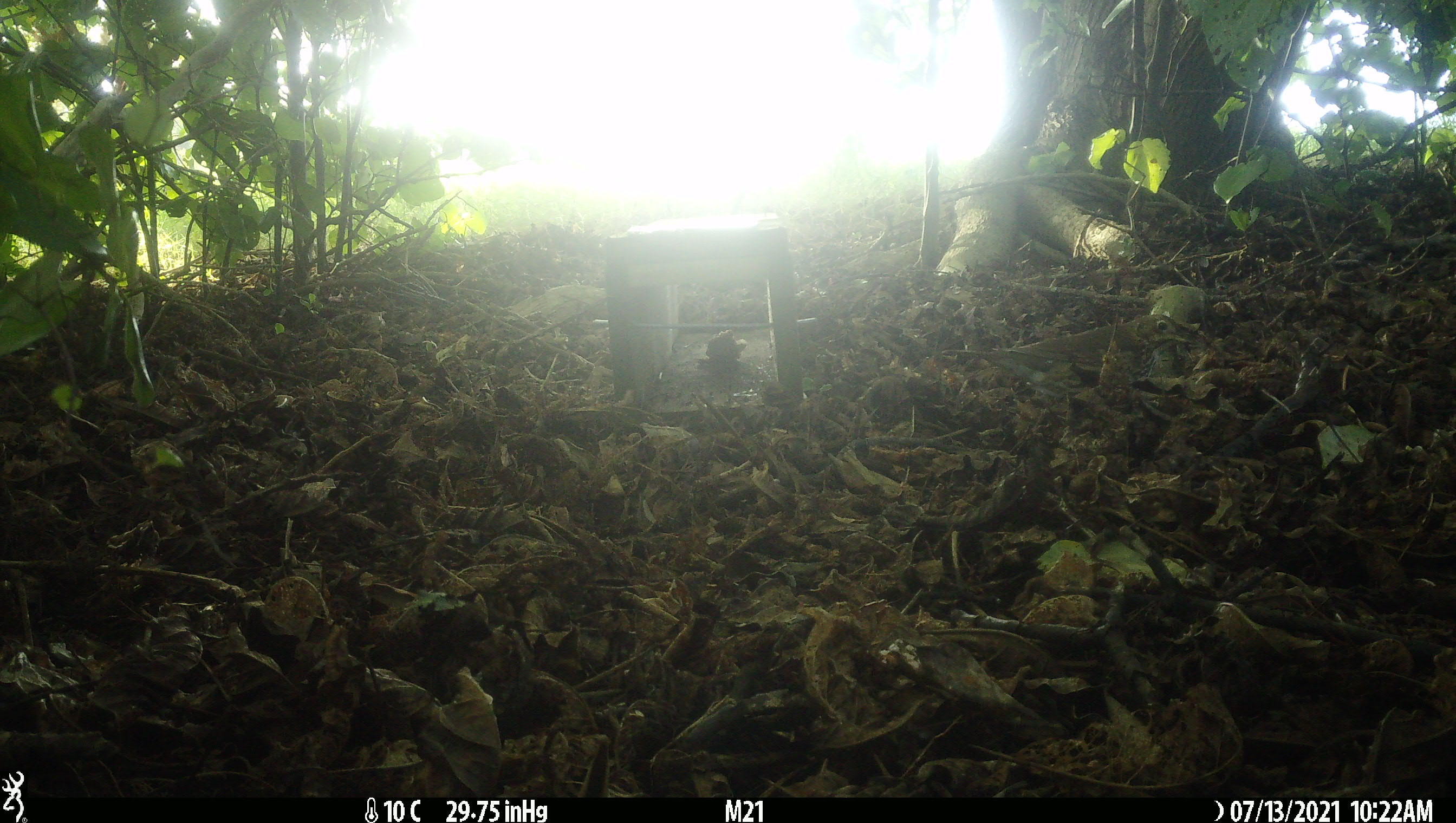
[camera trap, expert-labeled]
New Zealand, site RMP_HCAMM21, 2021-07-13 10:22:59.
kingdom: Animalia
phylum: Chordata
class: Aves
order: Passeriformes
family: Turdidae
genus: Turdus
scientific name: Turdus philomelos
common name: song thrush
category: thrush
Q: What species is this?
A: Thrush (song thrush) (Turdus philomelos).